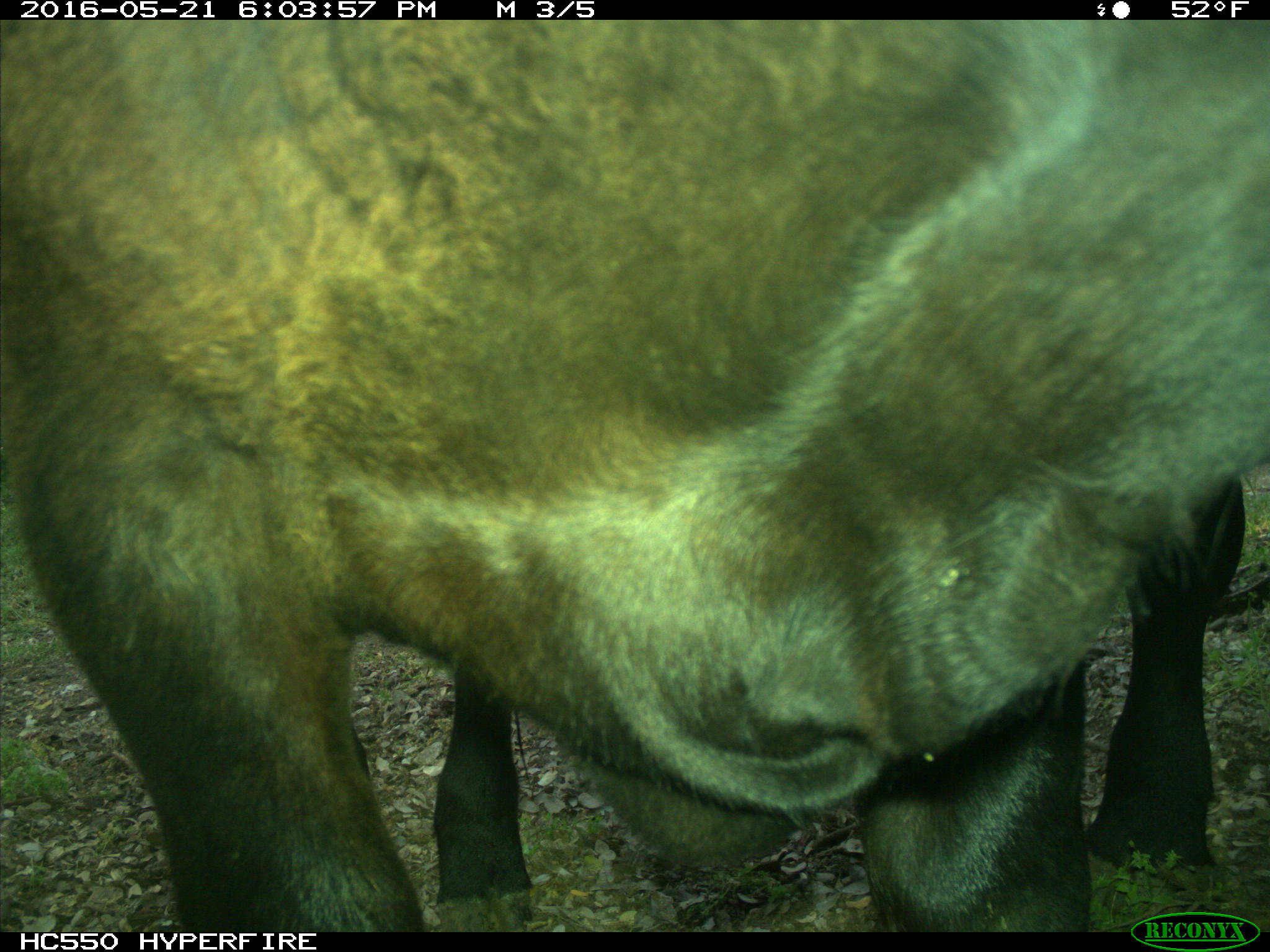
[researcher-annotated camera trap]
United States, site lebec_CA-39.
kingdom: Animalia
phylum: Chordata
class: Mammalia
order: Artiodactyla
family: Bovidae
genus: Bos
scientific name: Bos taurus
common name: domestic cow